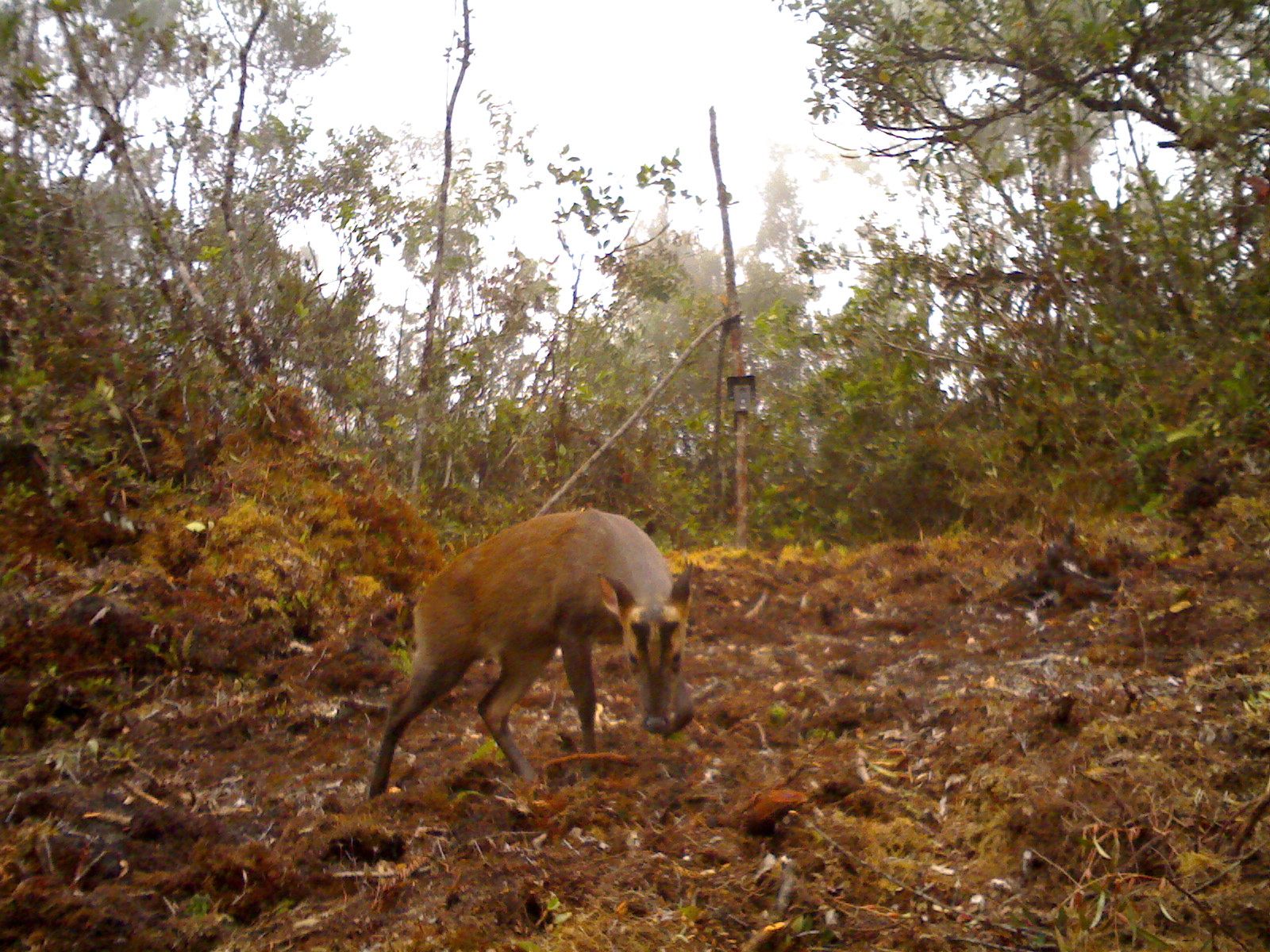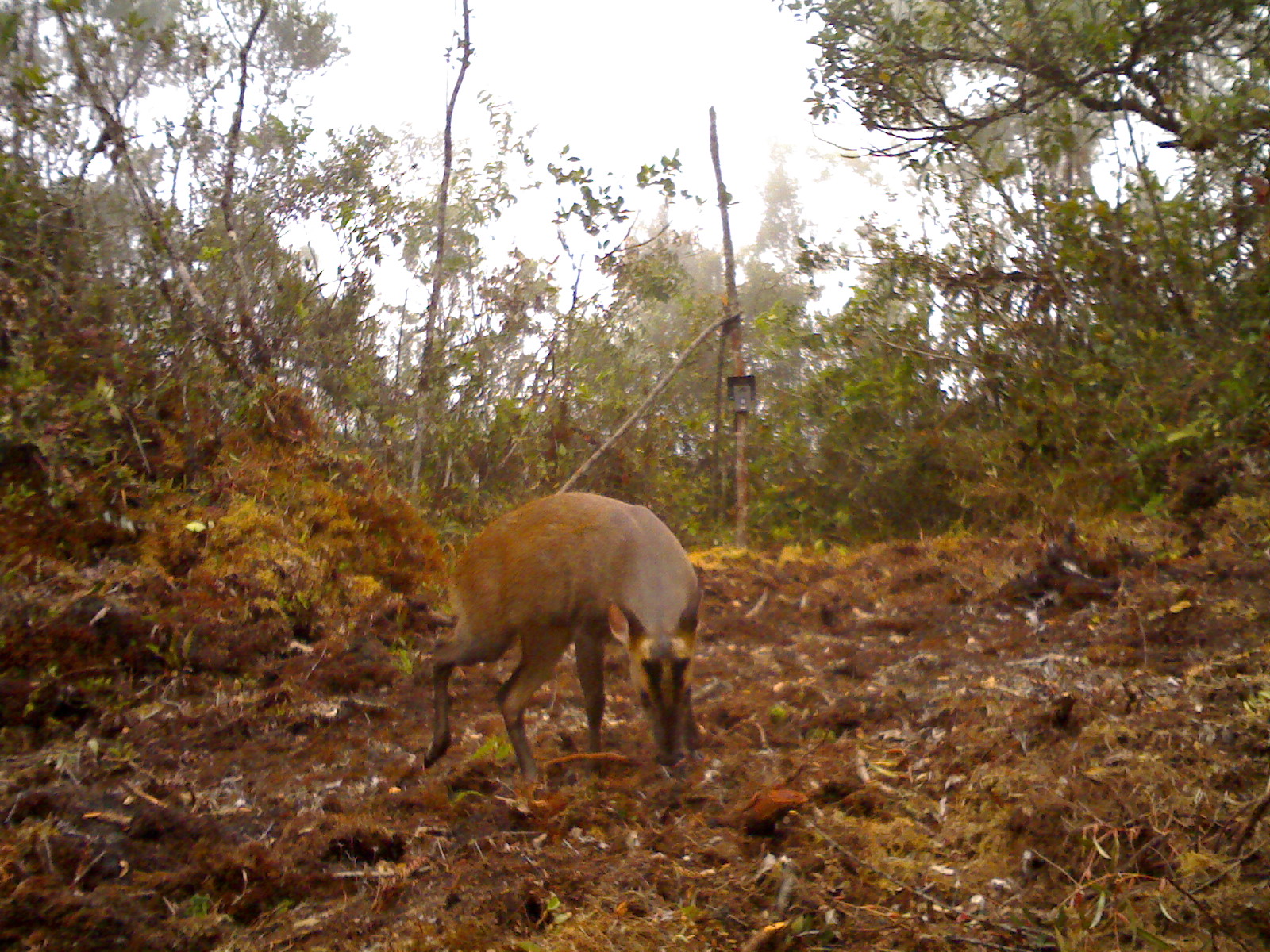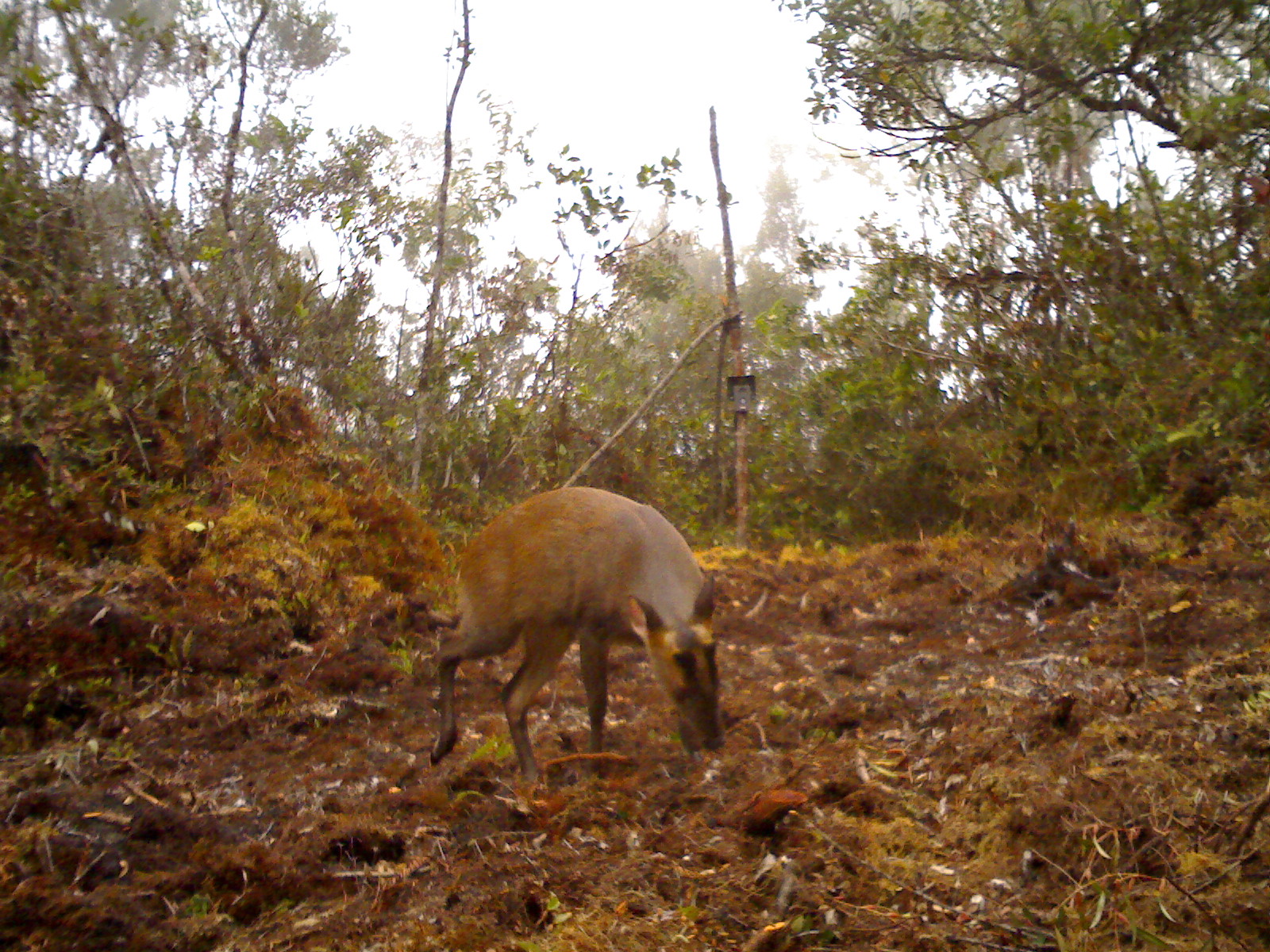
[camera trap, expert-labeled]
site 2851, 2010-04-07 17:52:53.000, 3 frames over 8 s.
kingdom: Animalia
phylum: Chordata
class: Mammalia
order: Artiodactyla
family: Cervidae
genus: Muntiacus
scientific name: Muntiacus muntjak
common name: southern red muntjac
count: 1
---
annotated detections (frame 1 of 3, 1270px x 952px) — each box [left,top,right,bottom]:
muntiacus muntjak: [368,506,693,798]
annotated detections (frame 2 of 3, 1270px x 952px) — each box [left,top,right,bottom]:
muntiacus muntjak: [420,490,703,784]